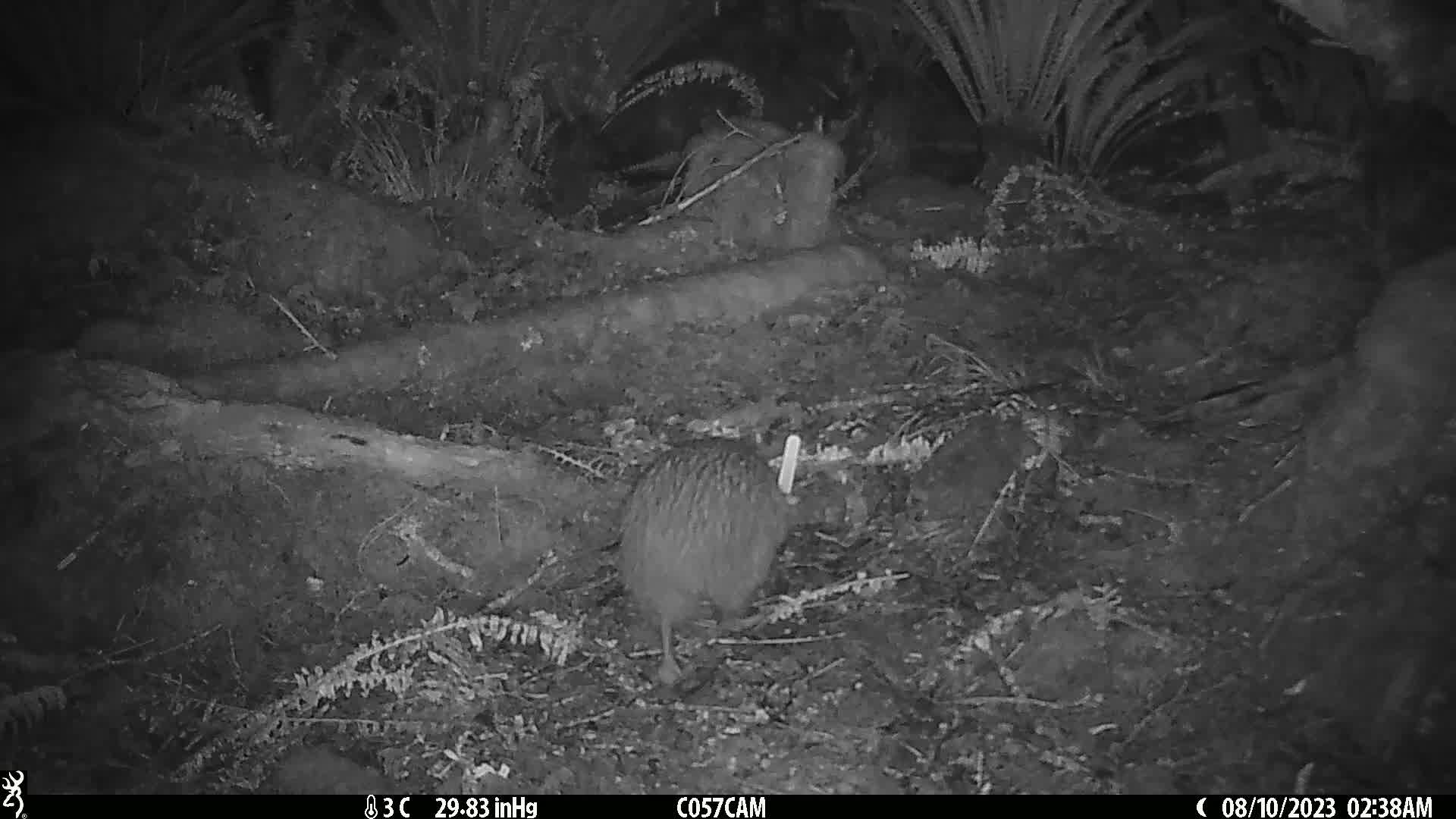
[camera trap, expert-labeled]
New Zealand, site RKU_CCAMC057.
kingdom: Animalia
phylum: Chordata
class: Aves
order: Apterygiformes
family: Apterygidae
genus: Apteryx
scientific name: Apteryx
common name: kiwi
Kiwi (Apteryx).